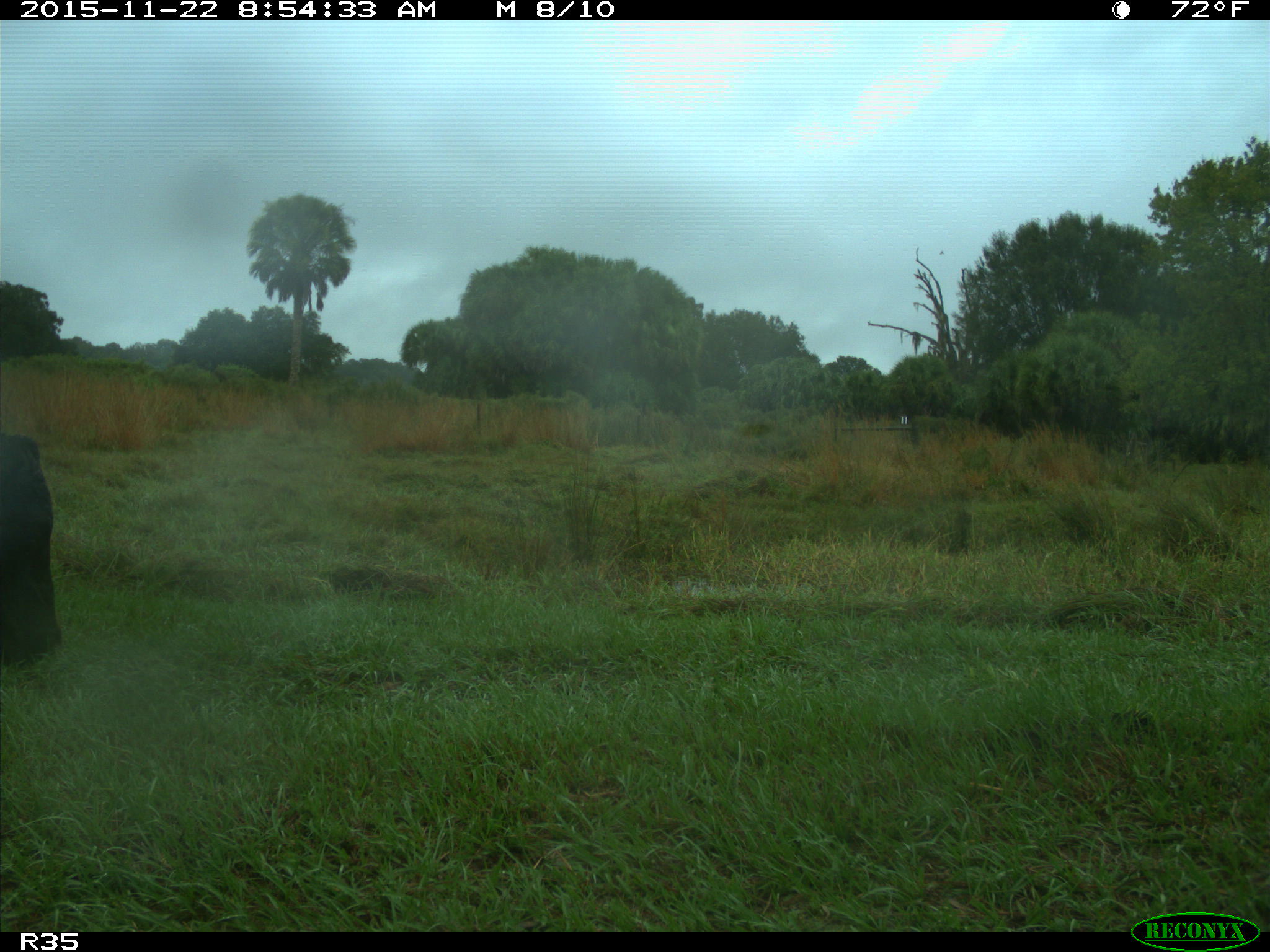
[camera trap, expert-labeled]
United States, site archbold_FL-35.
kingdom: Animalia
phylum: Chordata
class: Mammalia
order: Artiodactyla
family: Bovidae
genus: Bos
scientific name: Bos taurus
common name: domestic cow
Bos taurus (domestic cow).